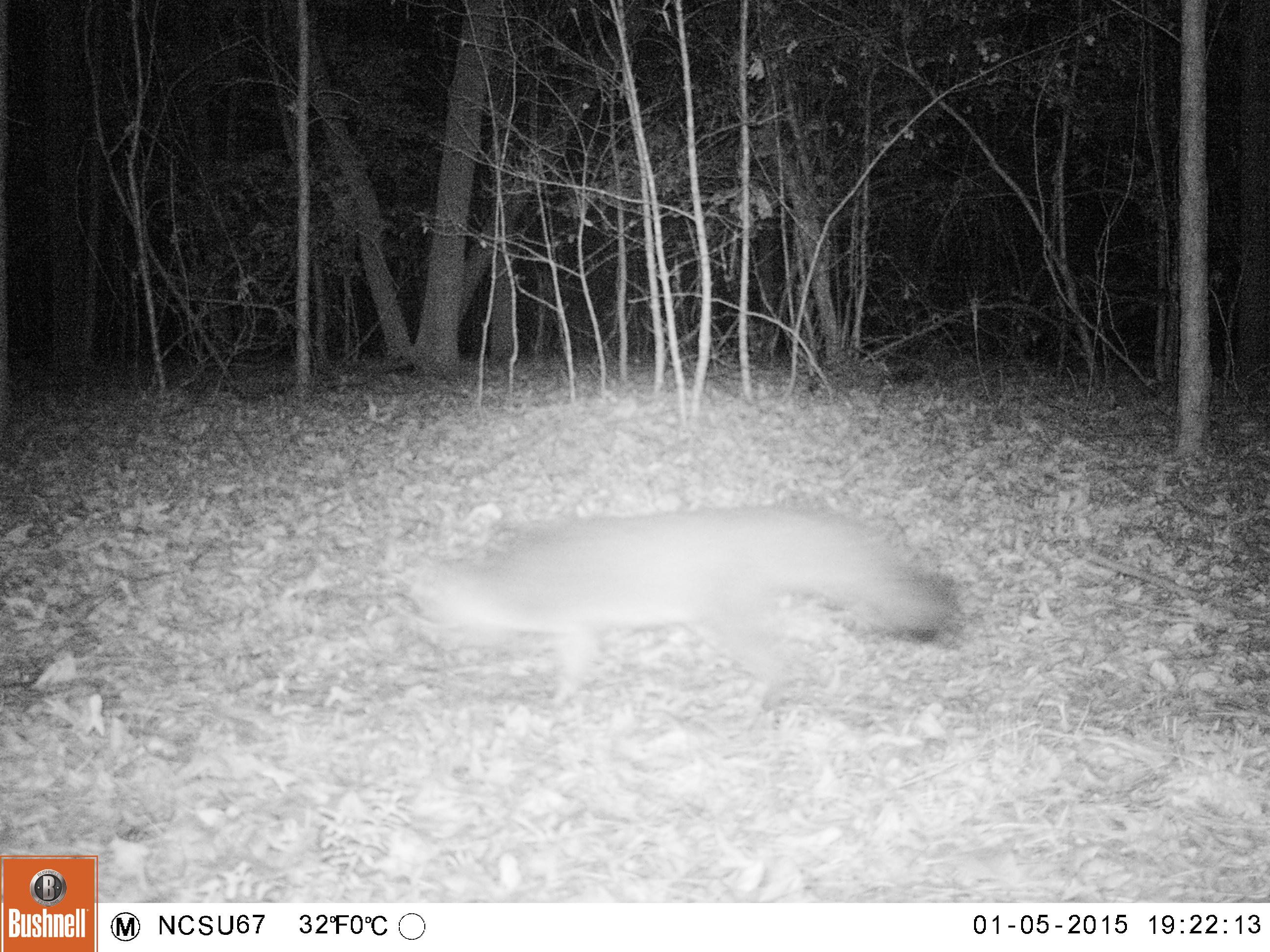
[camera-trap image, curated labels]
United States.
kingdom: Animalia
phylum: Chordata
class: Mammalia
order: Carnivora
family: Canidae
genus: Urocyon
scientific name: Urocyon cinereoargenteus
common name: gray fox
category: Grey Fox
Grey Fox (gray fox) (Urocyon cinereoargenteus).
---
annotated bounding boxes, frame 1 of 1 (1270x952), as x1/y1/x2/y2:
Grey Fox: 395/493/971/716